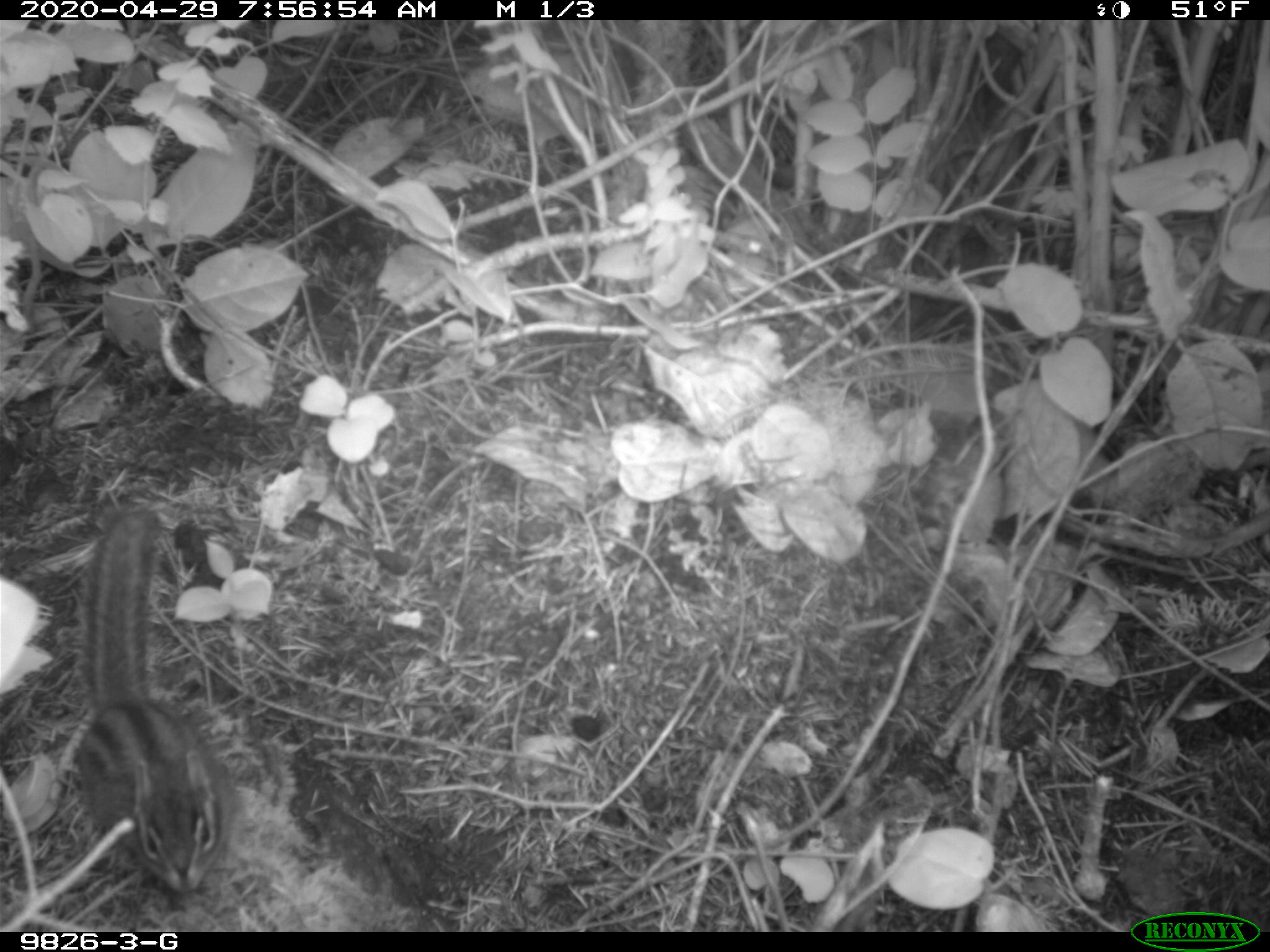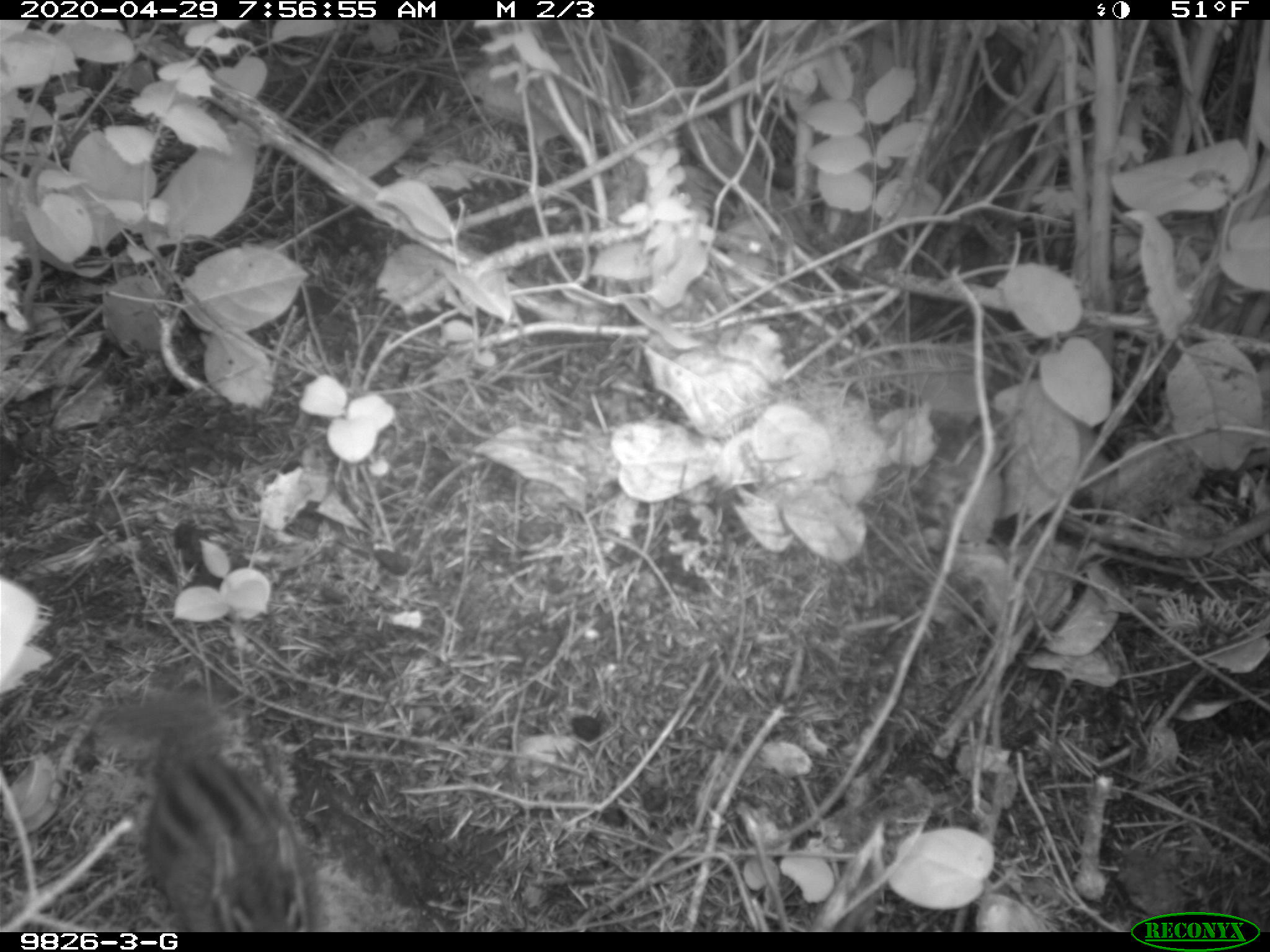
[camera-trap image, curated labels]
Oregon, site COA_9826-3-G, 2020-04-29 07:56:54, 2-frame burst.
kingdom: Animalia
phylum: Chordata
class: Mammalia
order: Rodentia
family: Sciuridae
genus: Neotamias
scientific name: Neotamias townsendii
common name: townsend's chipmunk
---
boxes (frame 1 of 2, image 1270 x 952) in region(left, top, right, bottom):
townsend's chipmunk: region(56, 501, 252, 906)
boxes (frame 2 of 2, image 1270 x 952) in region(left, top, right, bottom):
townsend's chipmunk: region(80, 677, 331, 922)